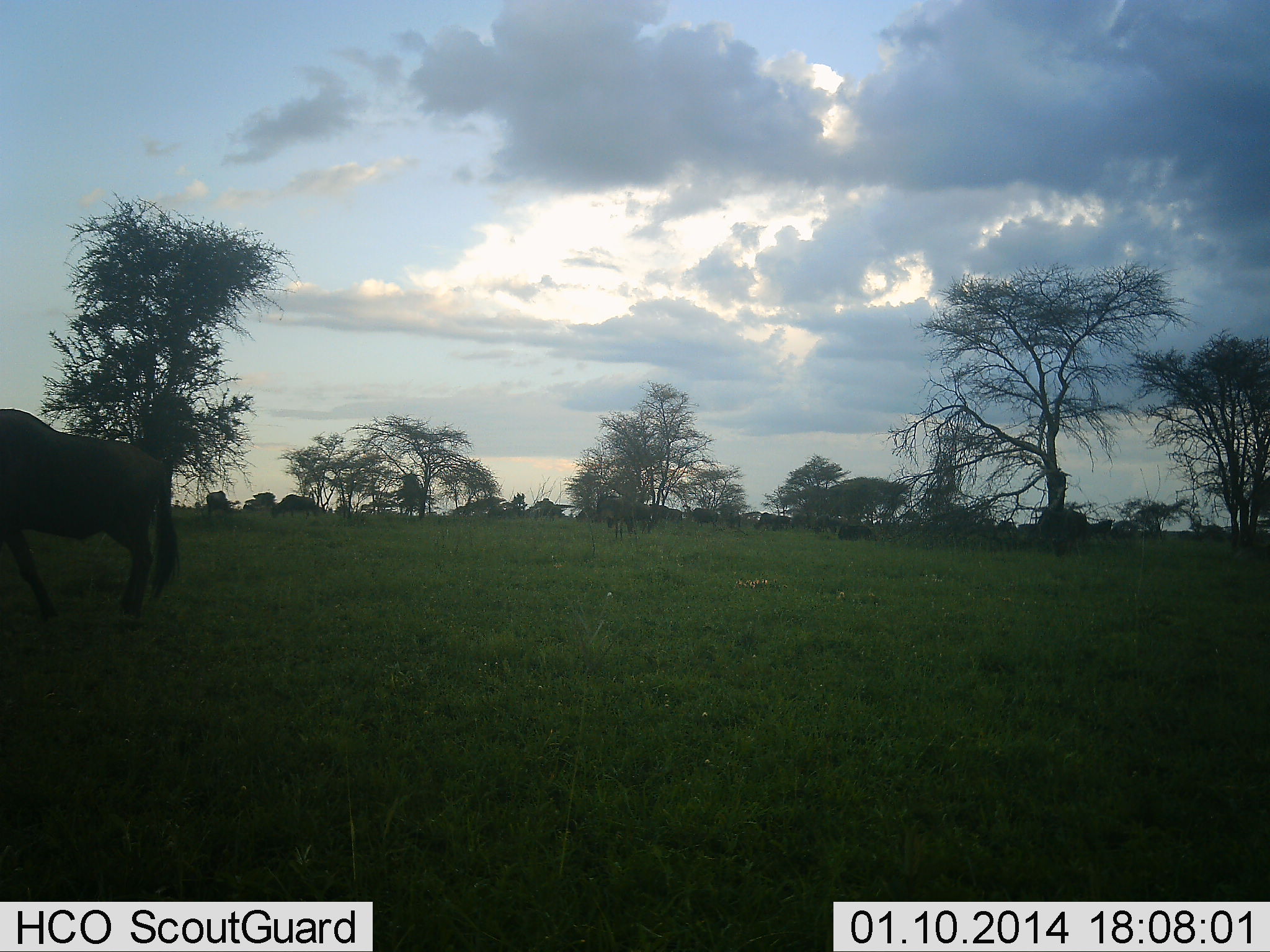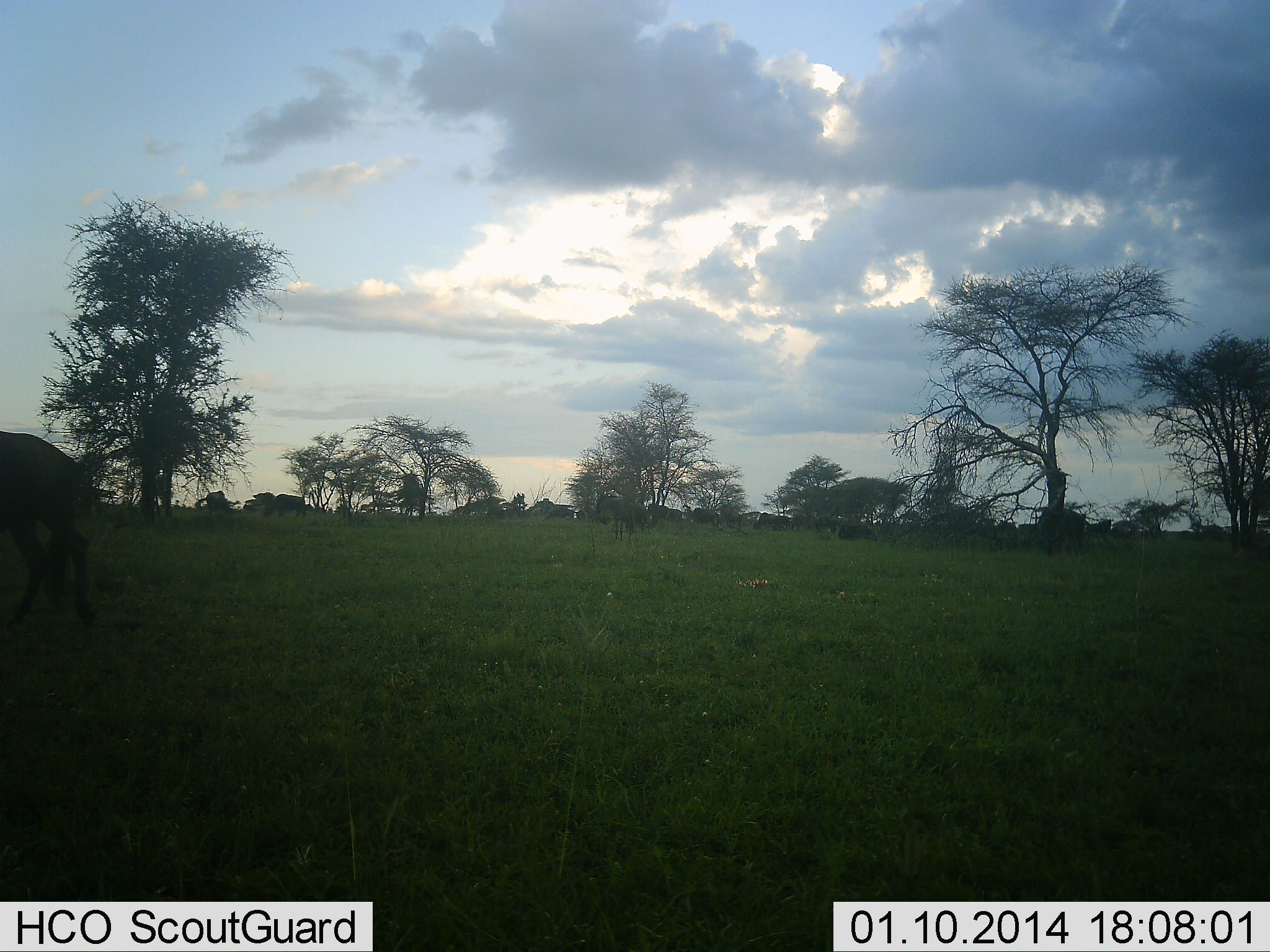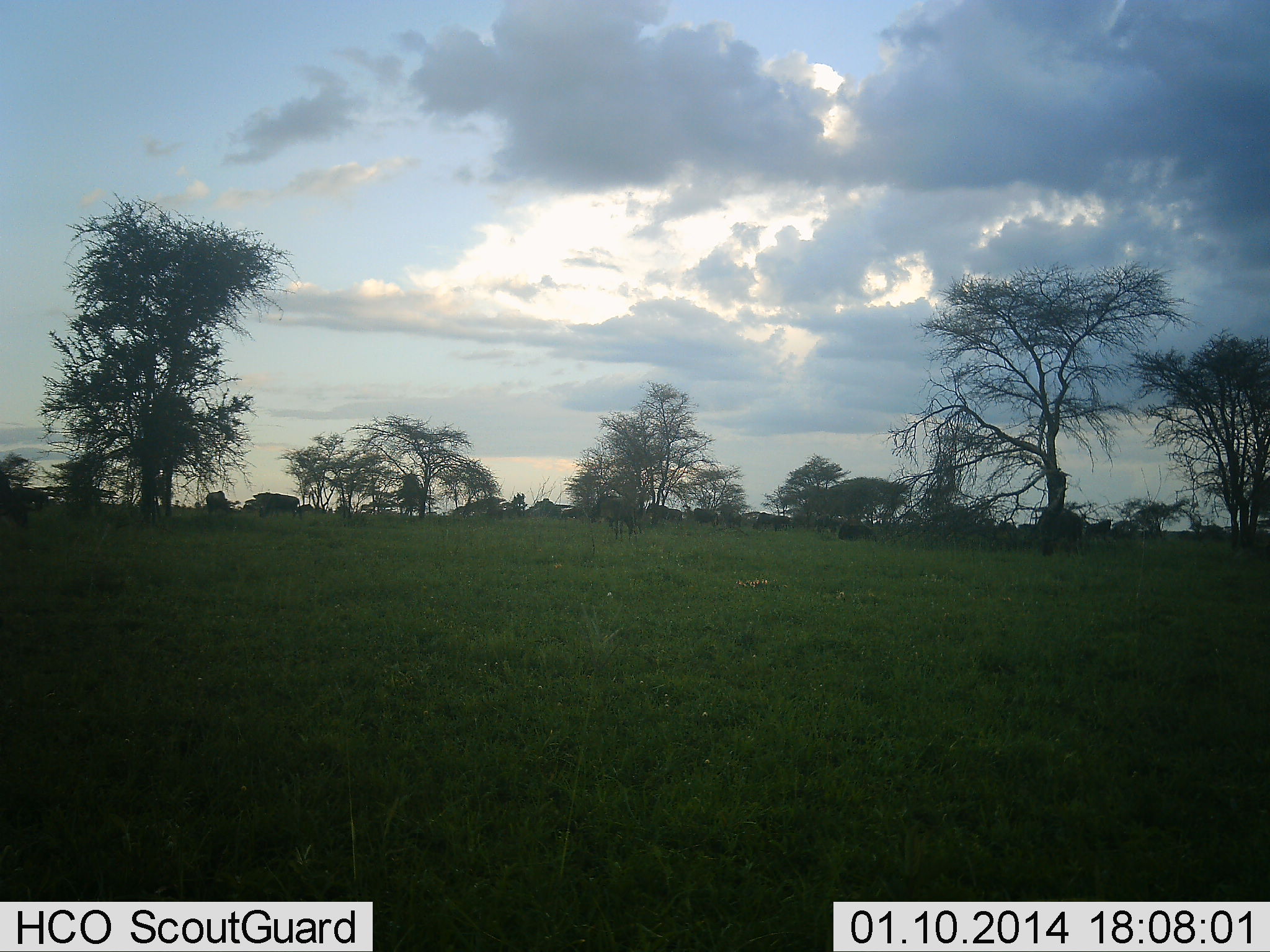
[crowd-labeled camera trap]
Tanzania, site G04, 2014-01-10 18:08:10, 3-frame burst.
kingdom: Animalia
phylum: Chordata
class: Mammalia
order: Artiodactyla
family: Bovidae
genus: Connochaetes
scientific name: Connochaetes taurinus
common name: blue wildebeest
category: wildebeest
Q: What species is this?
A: Wildebeest (blue wildebeest) (Connochaetes taurinus).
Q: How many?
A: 11-50.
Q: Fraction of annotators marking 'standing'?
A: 30%.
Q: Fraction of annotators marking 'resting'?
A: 10%.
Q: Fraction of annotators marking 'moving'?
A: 90%.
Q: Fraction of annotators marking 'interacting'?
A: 0%.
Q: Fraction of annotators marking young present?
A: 0%.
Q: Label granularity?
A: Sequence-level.